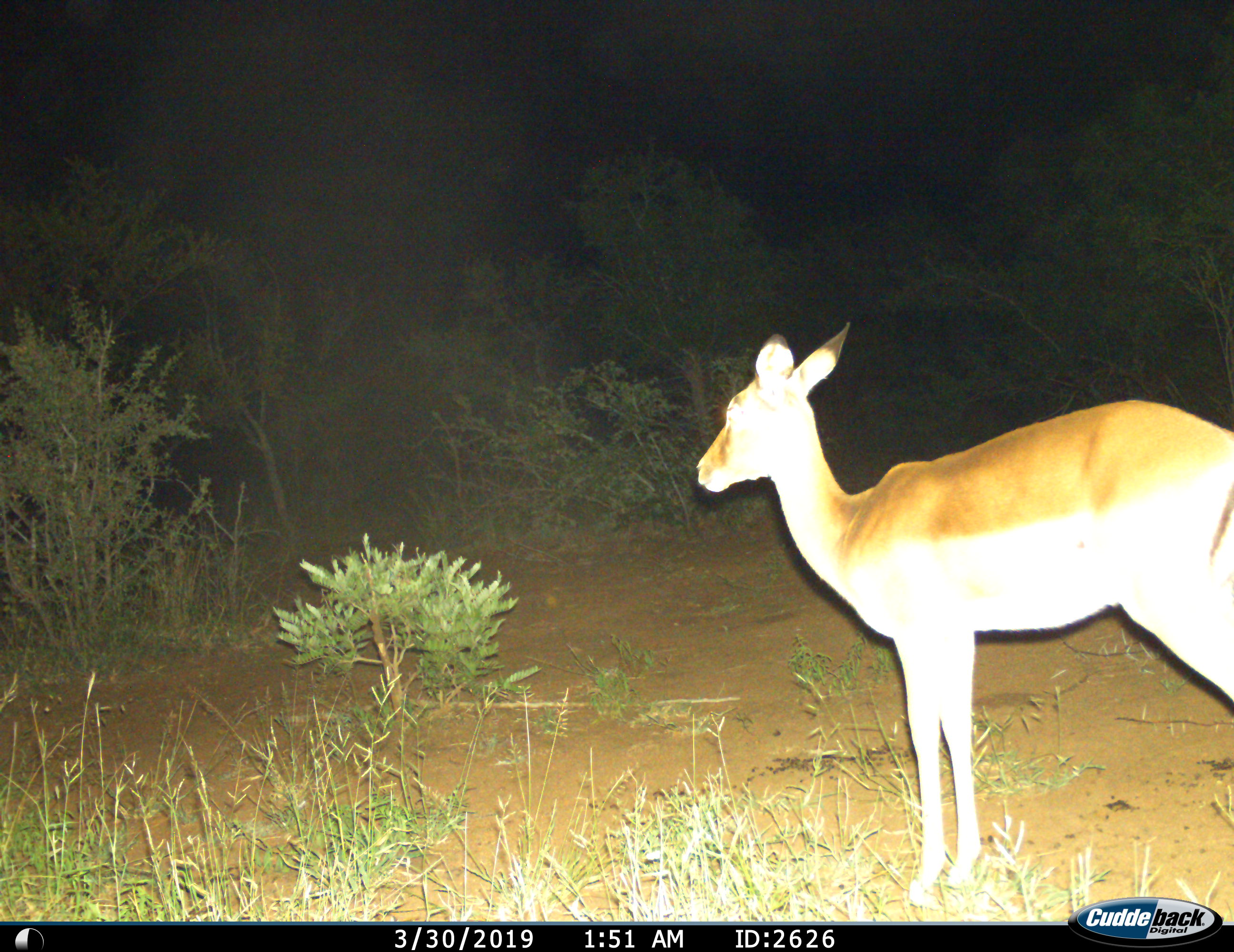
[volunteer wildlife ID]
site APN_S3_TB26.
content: unidentified animal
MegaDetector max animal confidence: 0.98